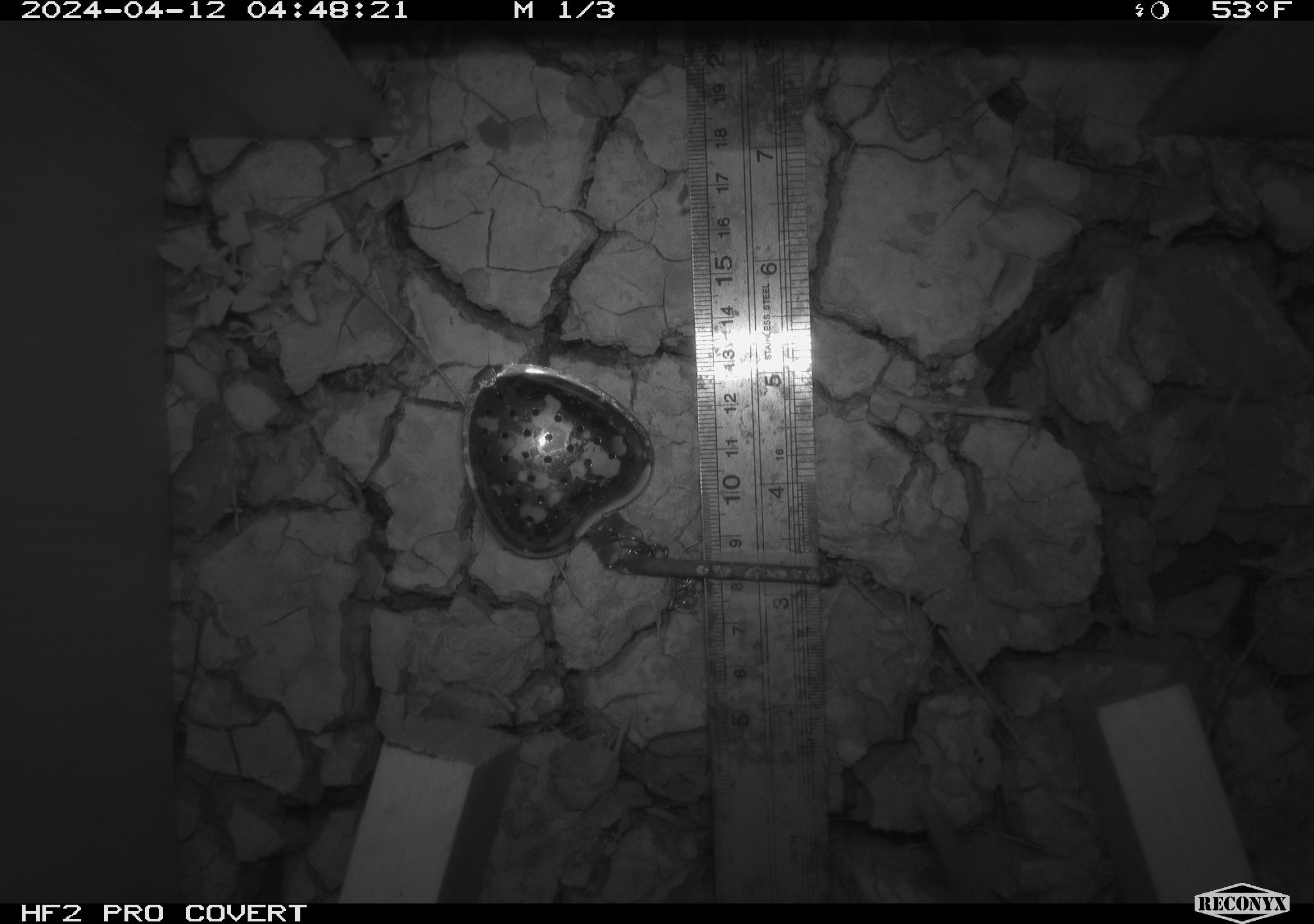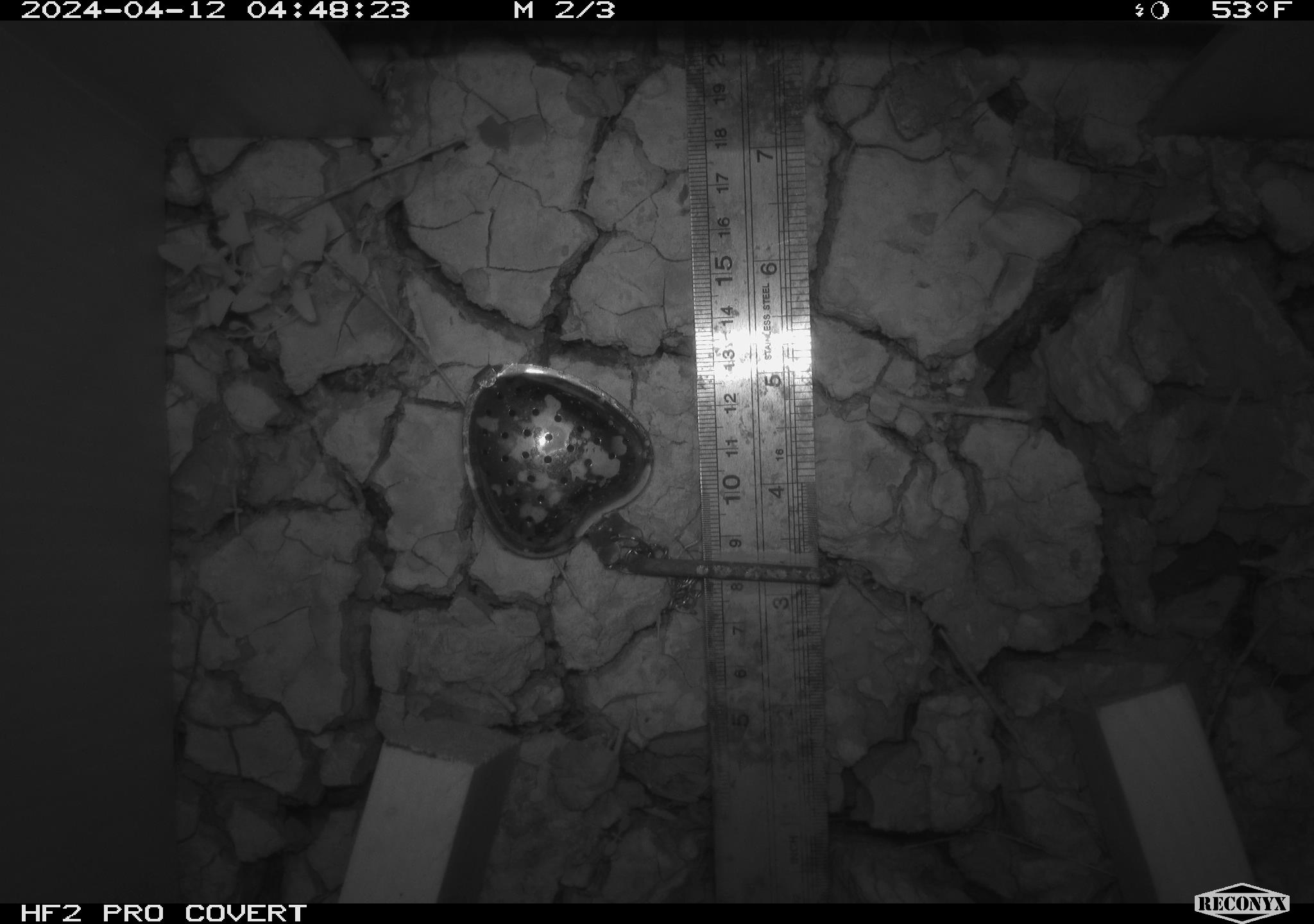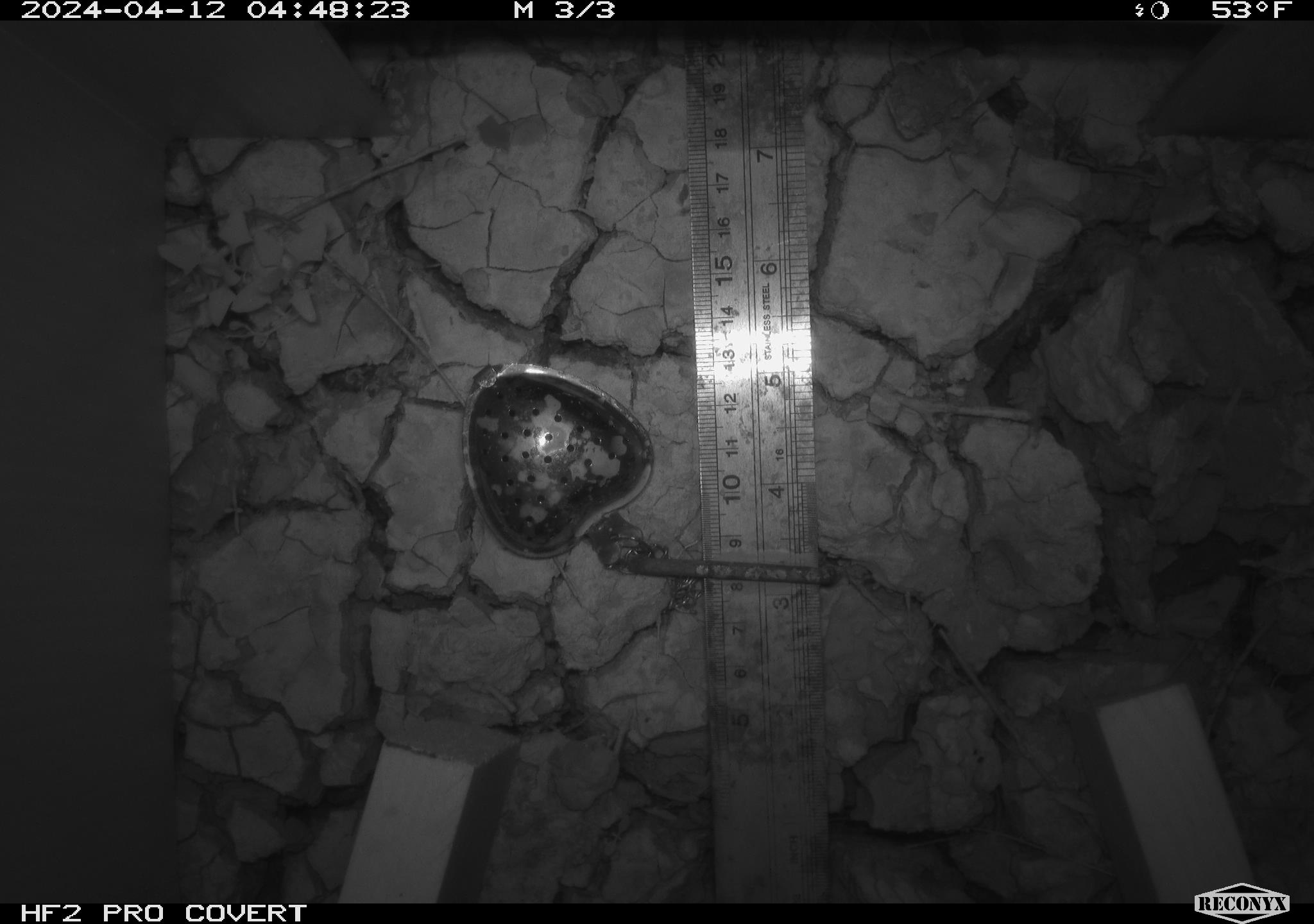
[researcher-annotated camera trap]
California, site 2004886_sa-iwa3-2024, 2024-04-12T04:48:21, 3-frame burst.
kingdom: Animalia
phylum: Chordata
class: Mammalia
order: Rodentia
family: Cricetidae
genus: Neotoma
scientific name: Neotoma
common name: pack rat or woodrat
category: neotoma species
Neotoma species (pack rat or woodrat) (Neotoma).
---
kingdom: Animalia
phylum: Arthropoda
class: Insecta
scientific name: Insecta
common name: insect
Insect (Insecta).